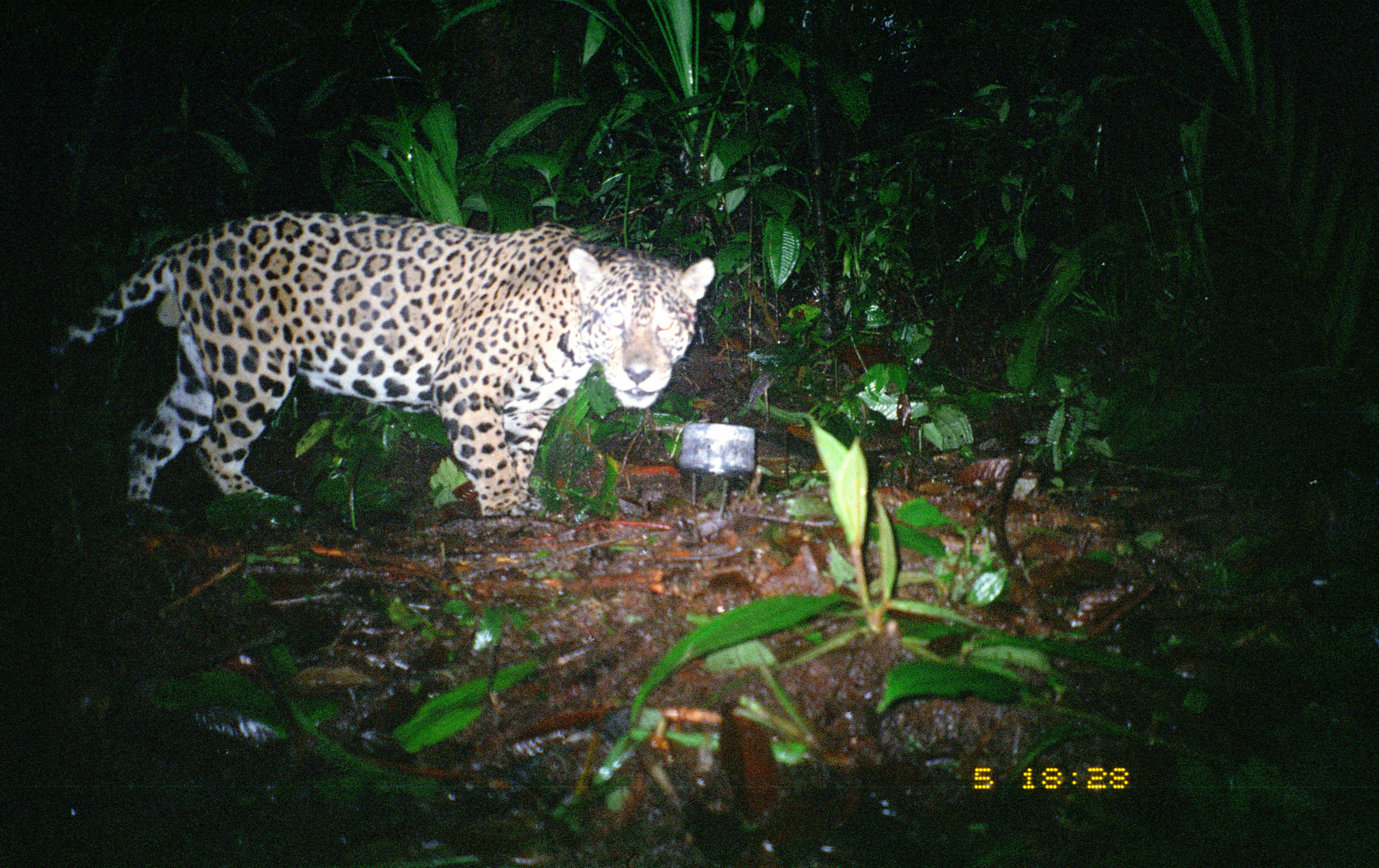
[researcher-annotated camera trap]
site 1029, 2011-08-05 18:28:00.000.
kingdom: Animalia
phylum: Chordata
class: Mammalia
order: Carnivora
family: Felidae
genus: Panthera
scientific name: Panthera onca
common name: jaguar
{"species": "Panthera onca (jaguar)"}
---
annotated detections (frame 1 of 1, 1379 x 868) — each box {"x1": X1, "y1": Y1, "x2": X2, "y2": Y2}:
panthera onca: {"x1": 47, "y1": 207, "x2": 717, "y2": 519}